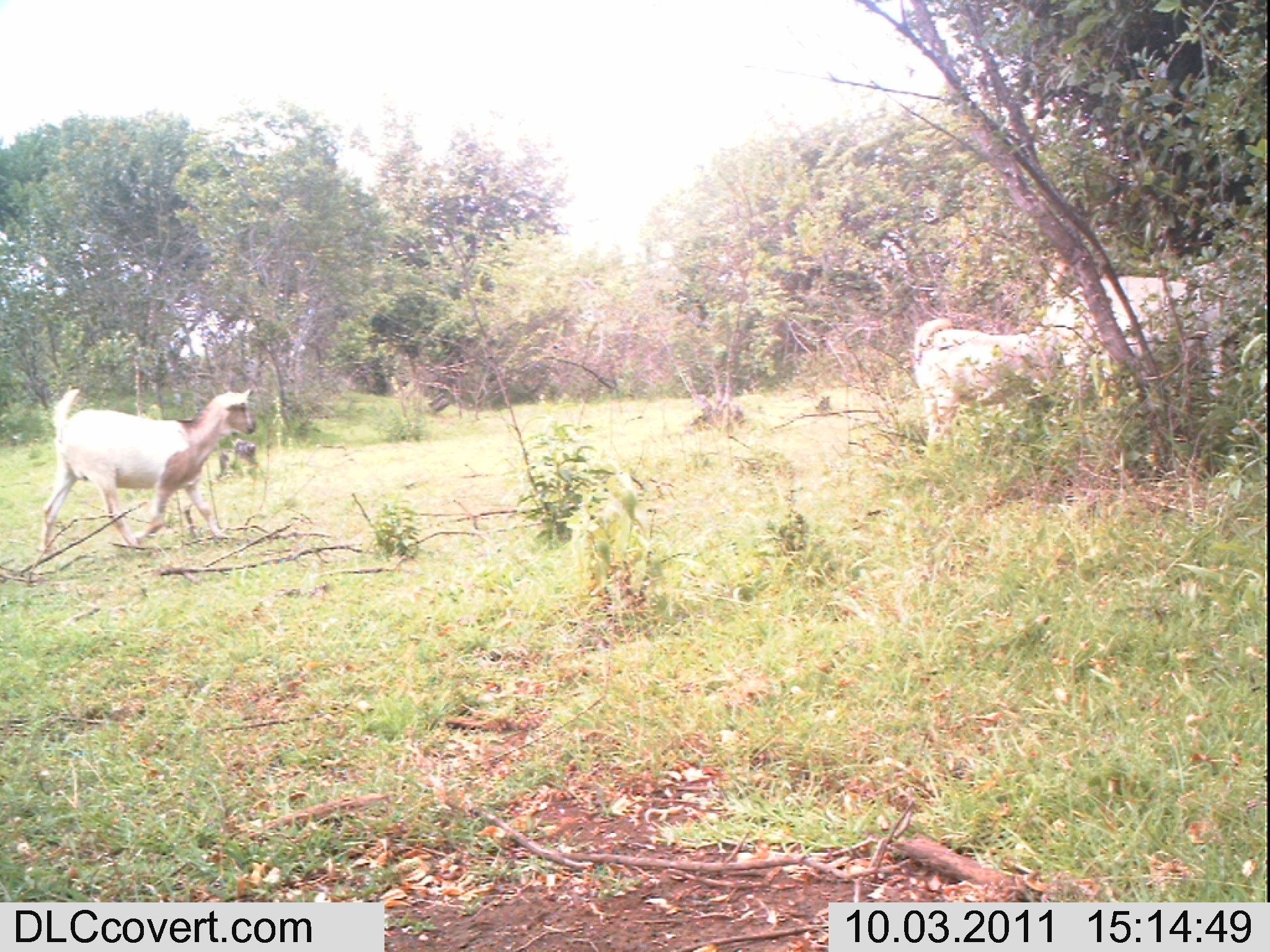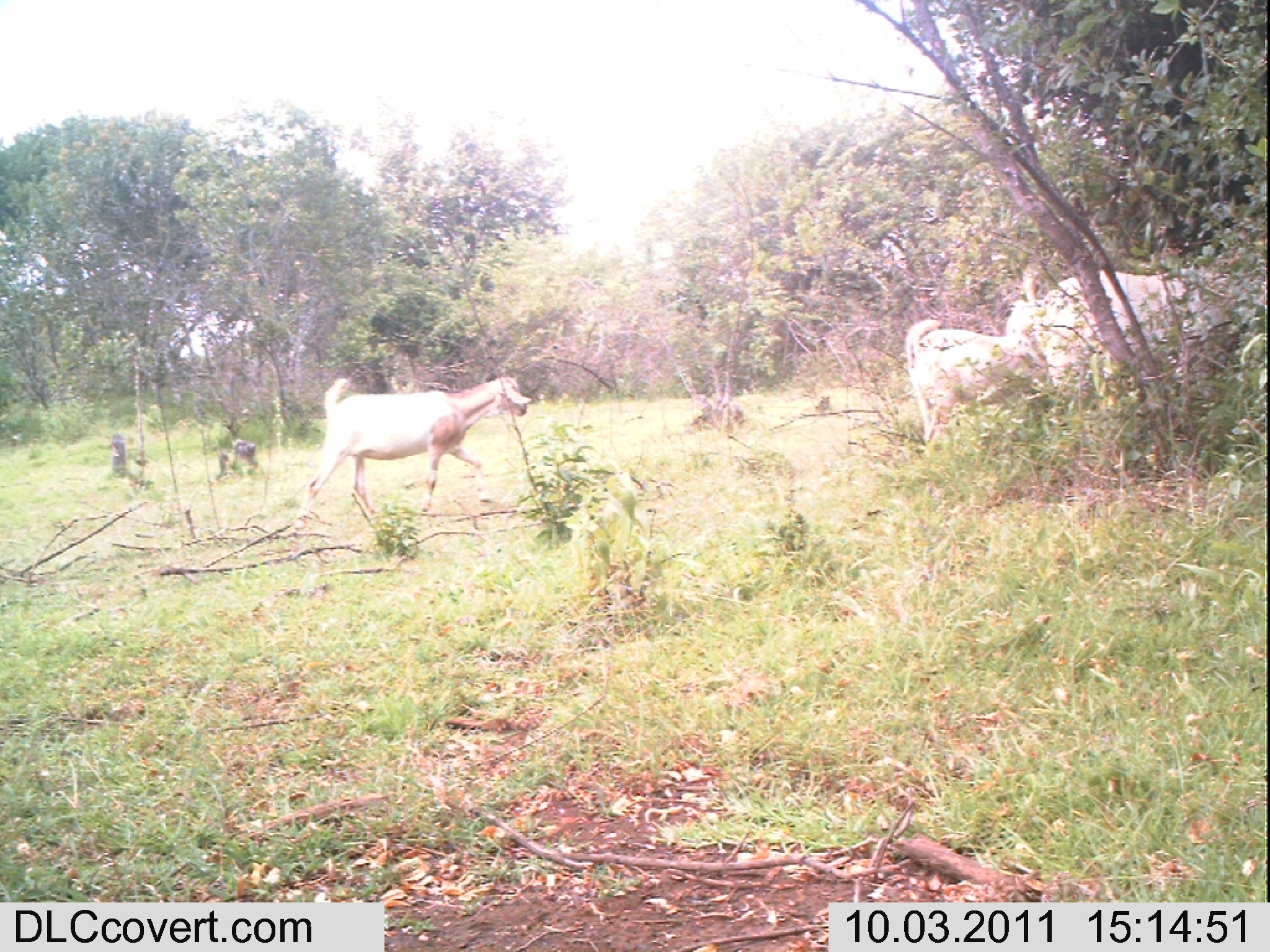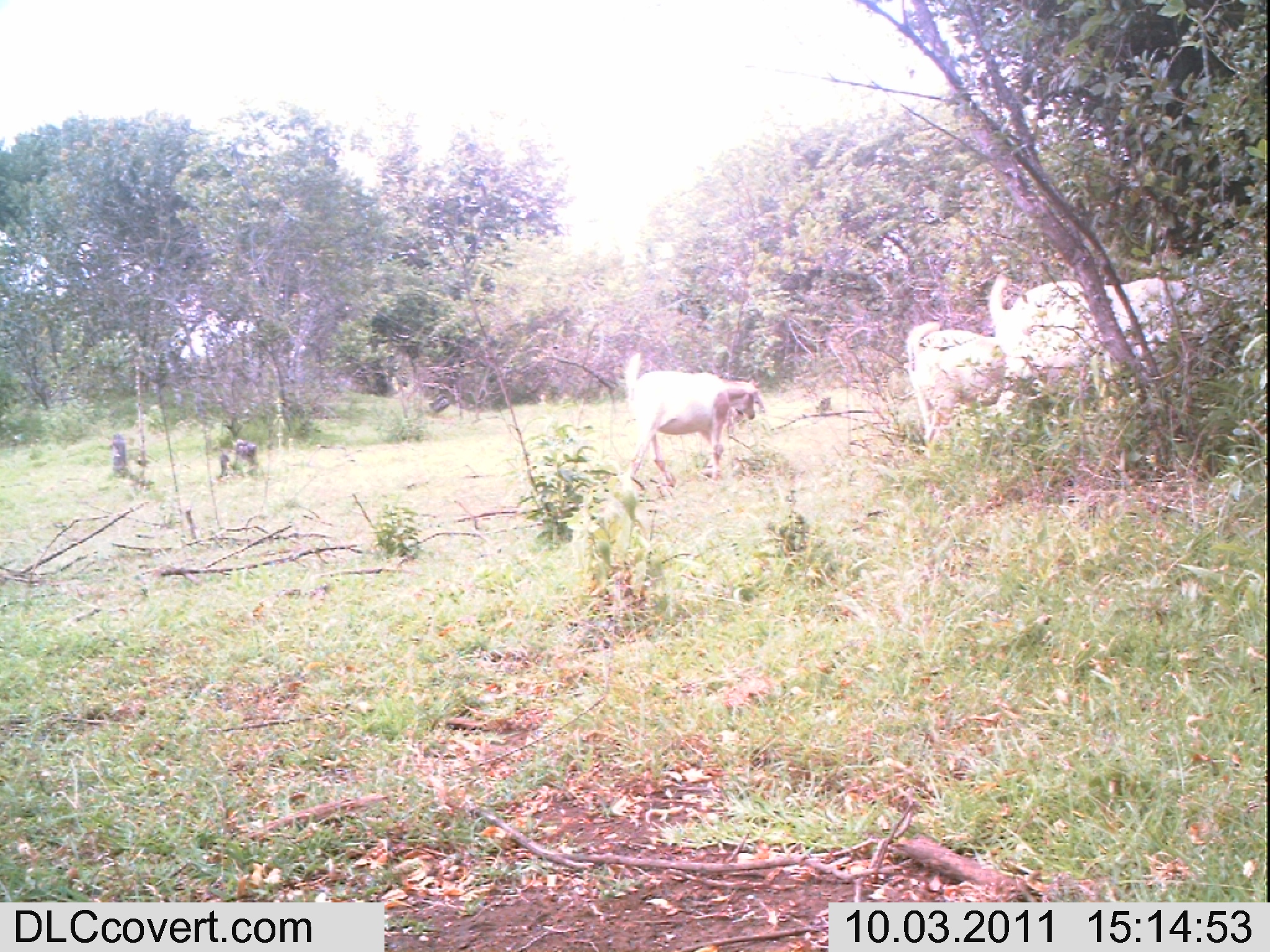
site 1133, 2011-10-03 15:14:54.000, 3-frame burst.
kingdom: Animalia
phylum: Chordata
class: Mammalia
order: Artiodactyla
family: Bovidae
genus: Capra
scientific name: Capra aegagrus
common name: wild goat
Capra aegagrus (wild goat), count 3.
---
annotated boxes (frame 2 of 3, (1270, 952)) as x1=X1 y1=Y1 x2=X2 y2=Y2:
capra aegagrus: x1=294 y1=374 x2=531 y2=530; x1=1024 y1=262 x2=1268 y2=398; x1=904 y1=317 x2=1091 y2=449